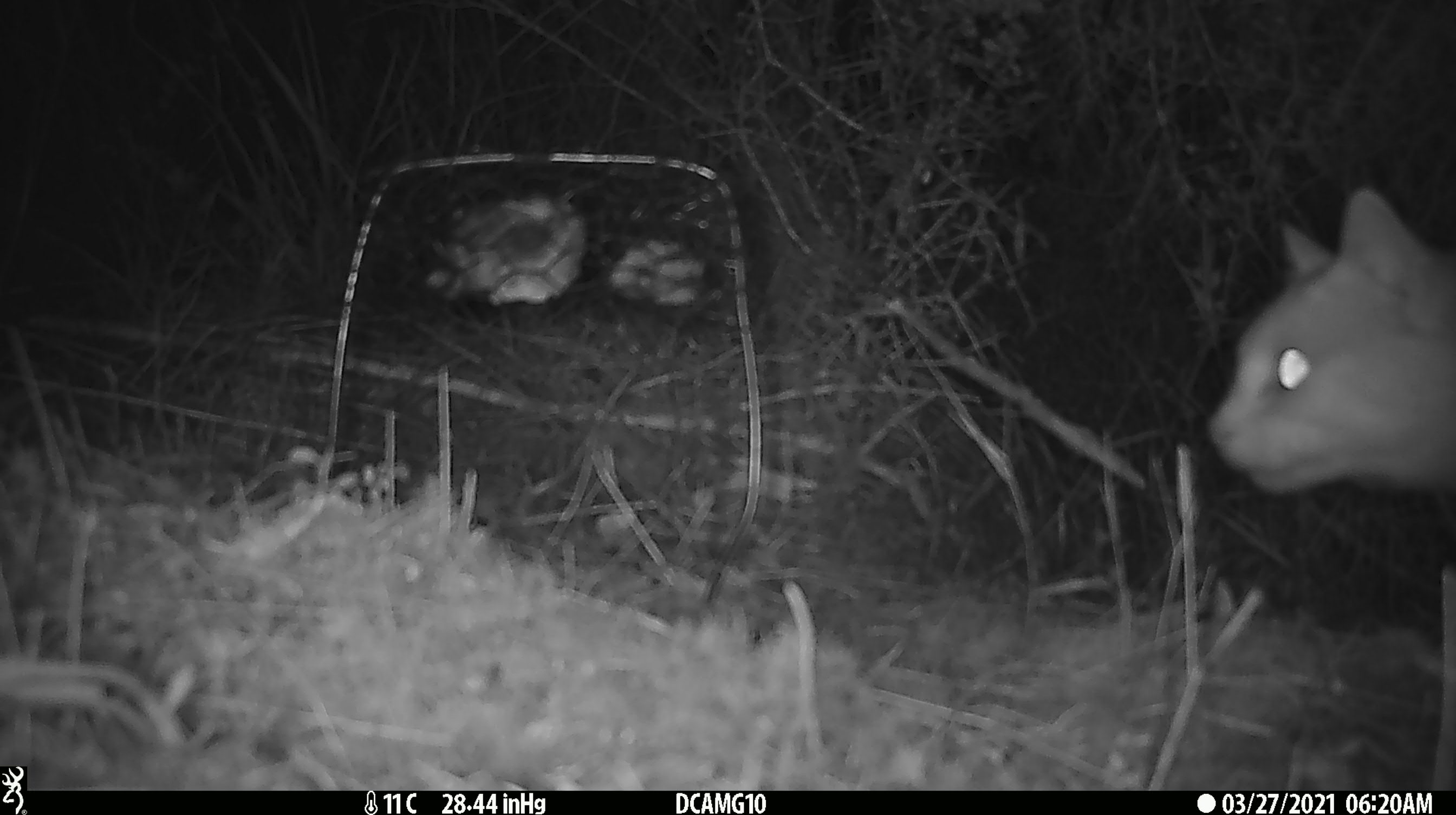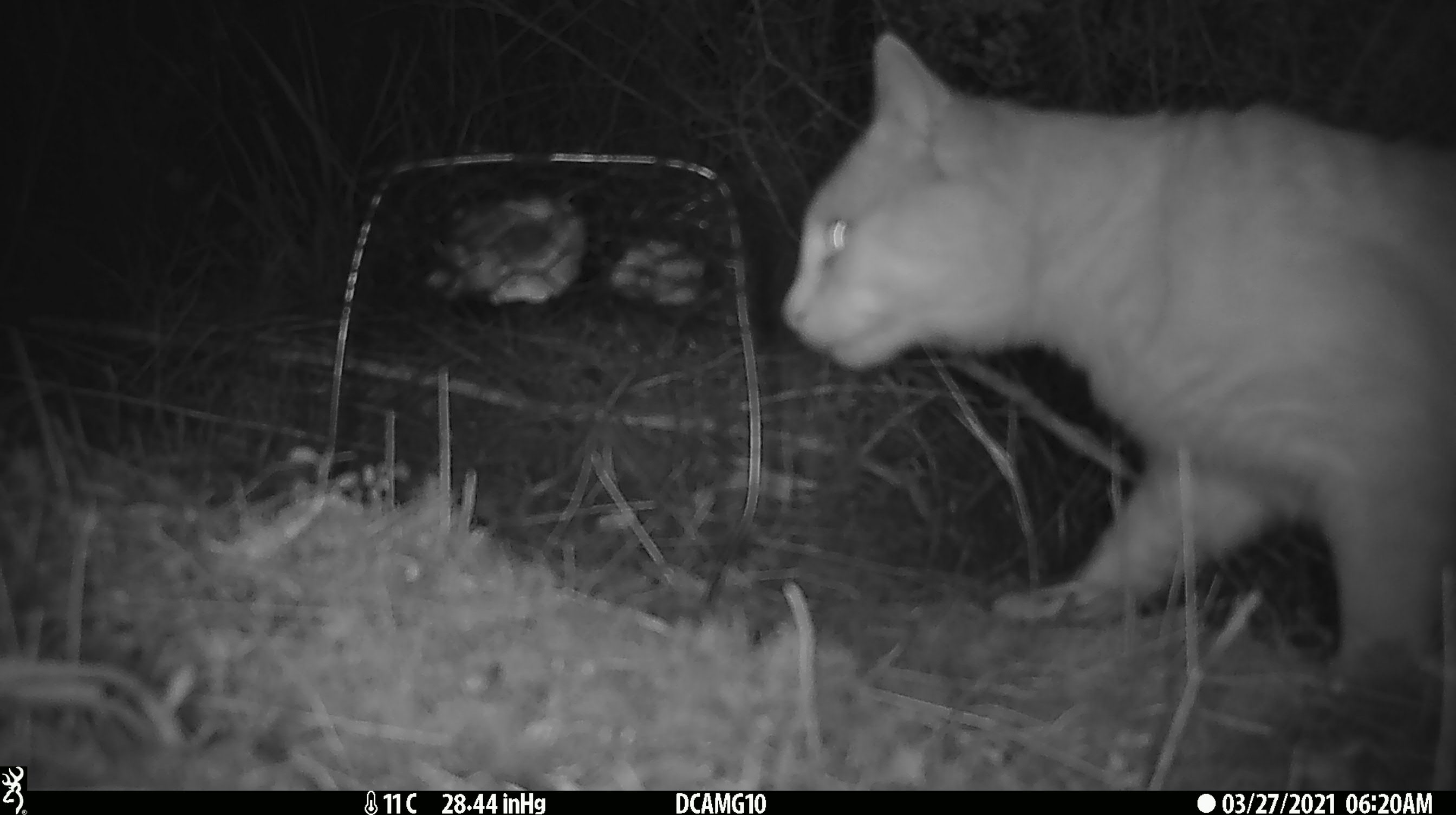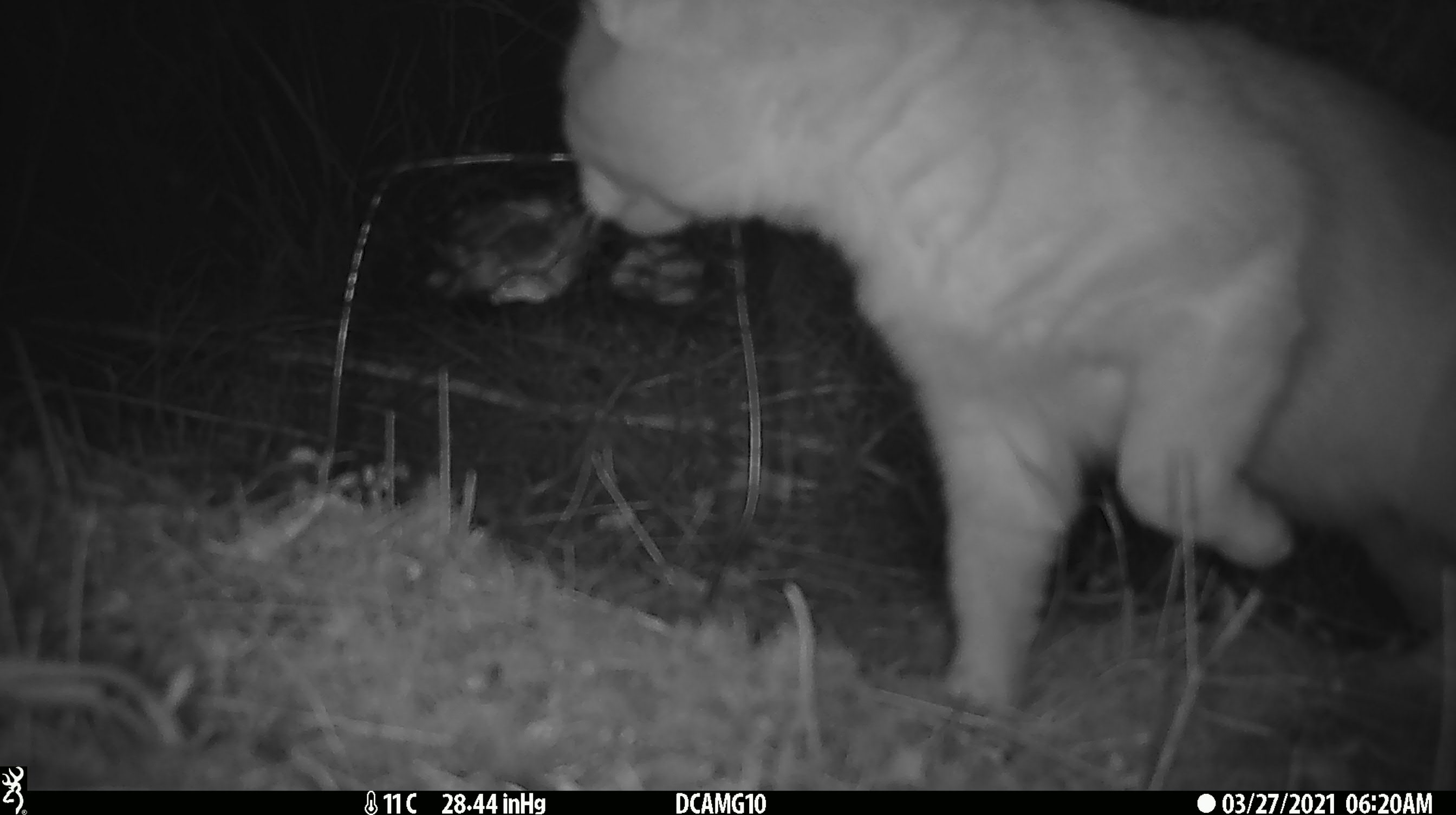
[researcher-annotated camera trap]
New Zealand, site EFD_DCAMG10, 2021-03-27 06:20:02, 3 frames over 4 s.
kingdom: Animalia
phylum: Chordata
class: Mammalia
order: Carnivora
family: Felidae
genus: Felis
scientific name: Felis catus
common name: domestic cat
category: cat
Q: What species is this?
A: Cat (domestic cat) (Felis catus).